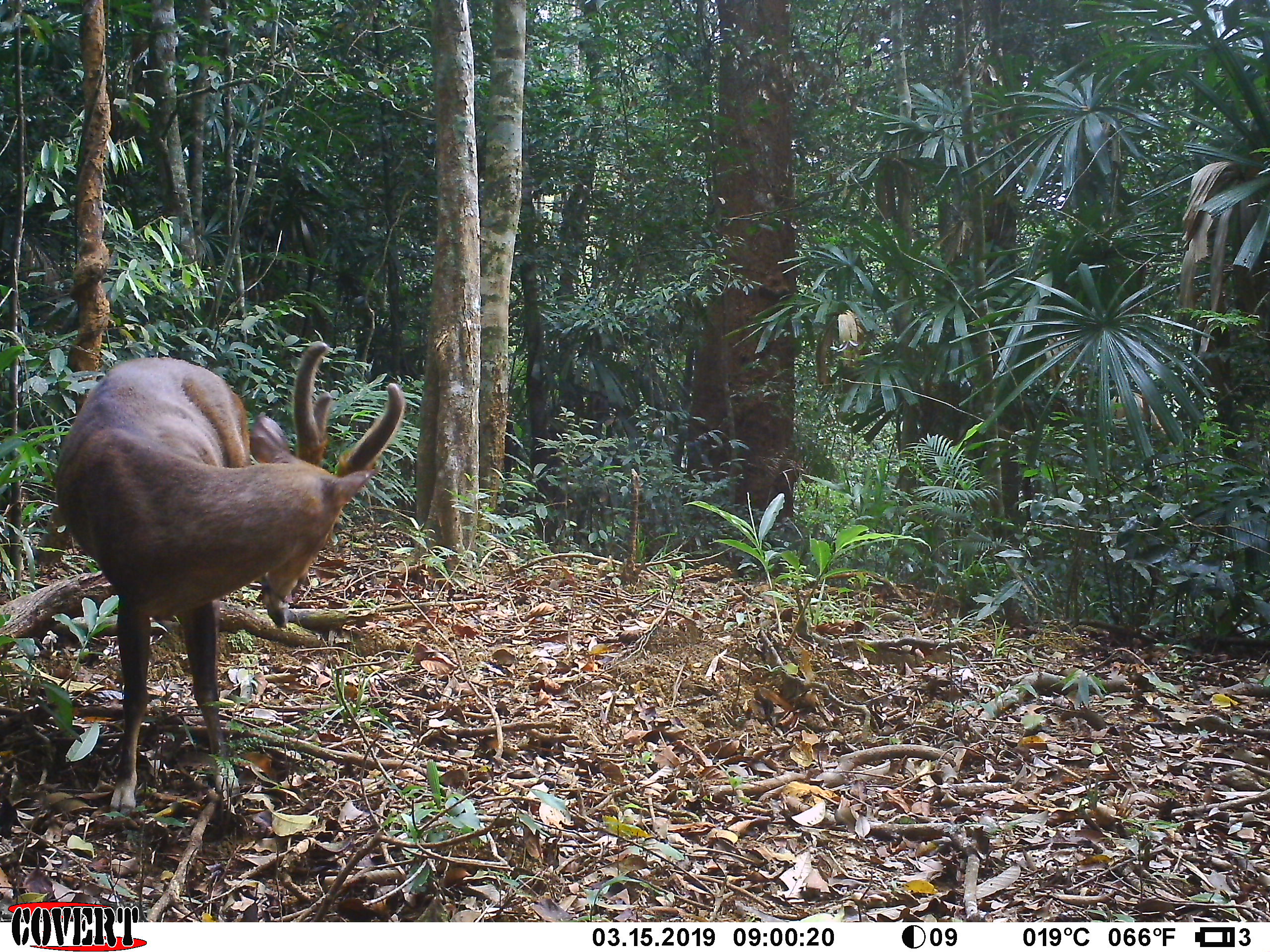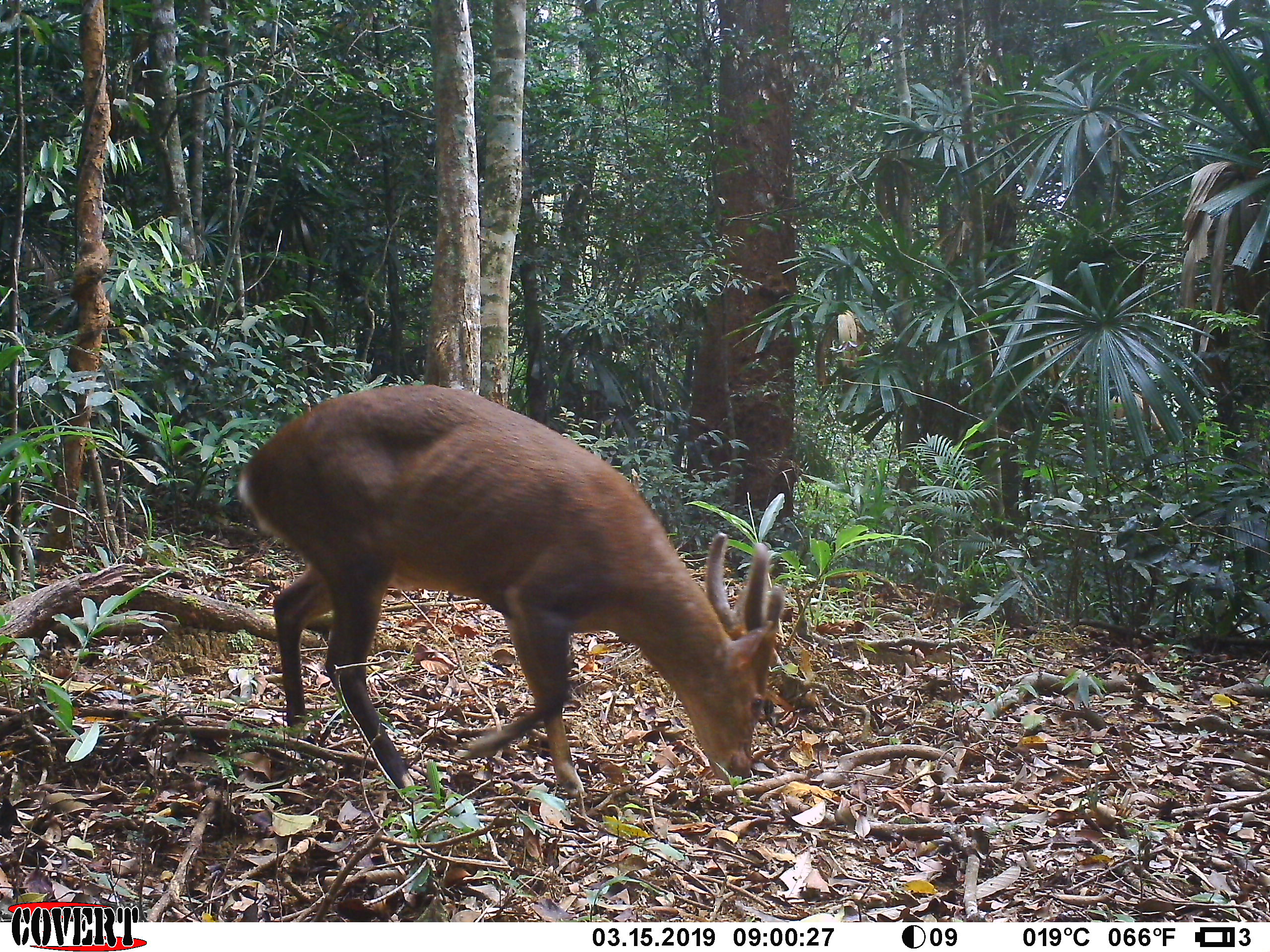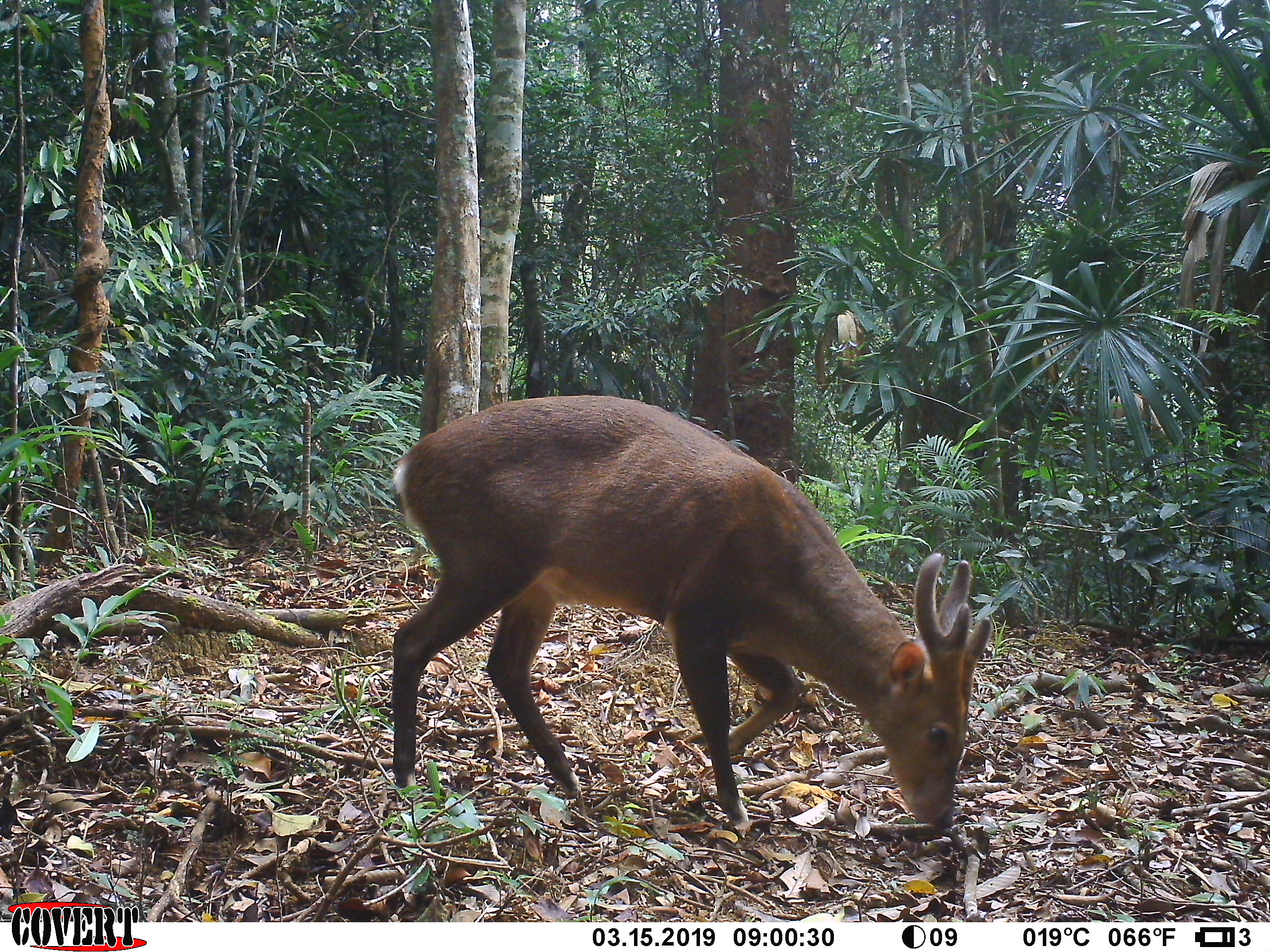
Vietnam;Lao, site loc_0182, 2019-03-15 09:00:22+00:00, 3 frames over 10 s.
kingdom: Animalia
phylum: Chordata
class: Mammalia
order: Artiodactyla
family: Cervidae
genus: Muntiacus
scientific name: Muntiacus vuquangensis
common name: large-antlered muntjac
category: large antlered muntjac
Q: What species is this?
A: Large antlered muntjac (large-antlered muntjac) (Muntiacus vuquangensis).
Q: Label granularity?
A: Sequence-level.